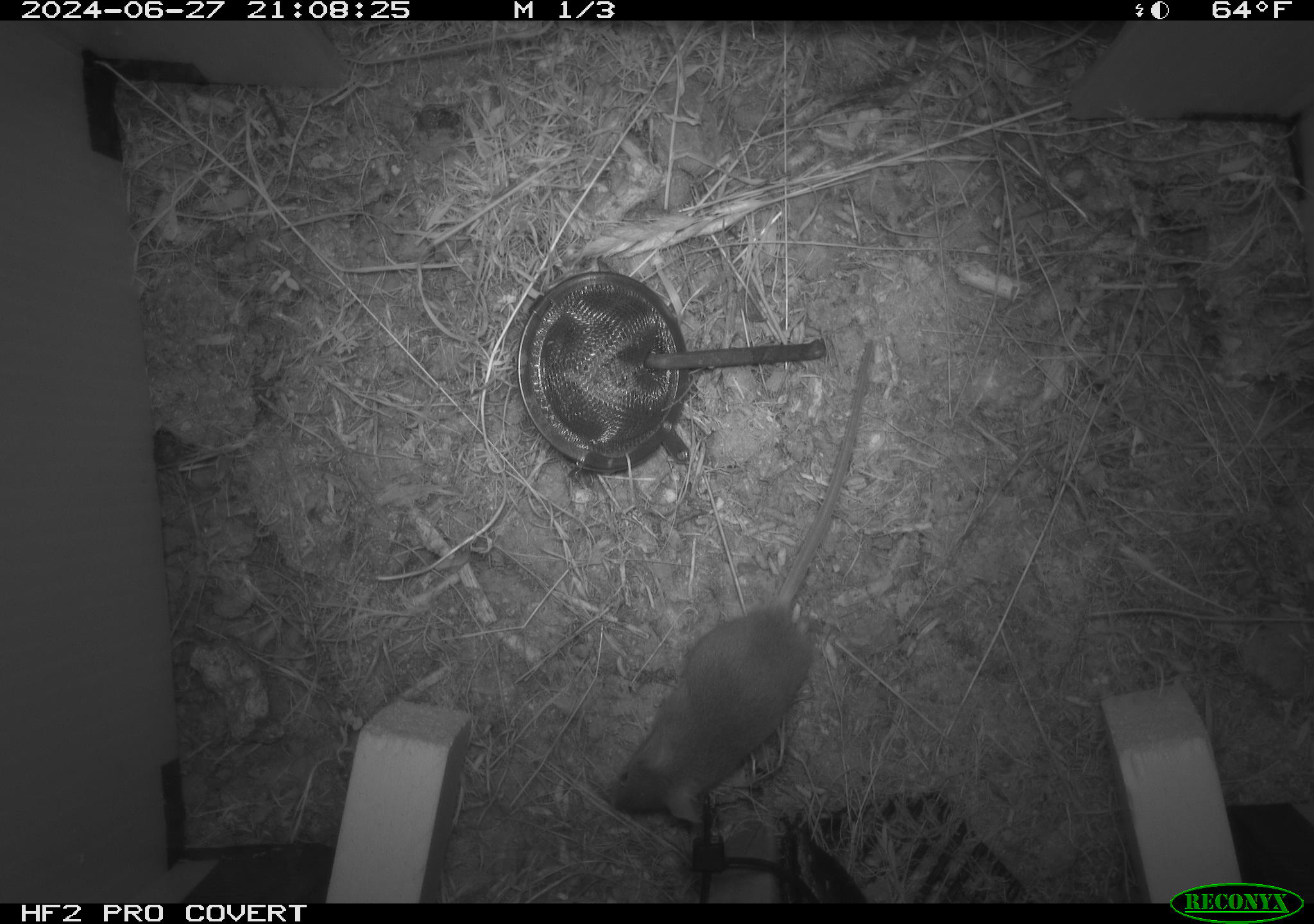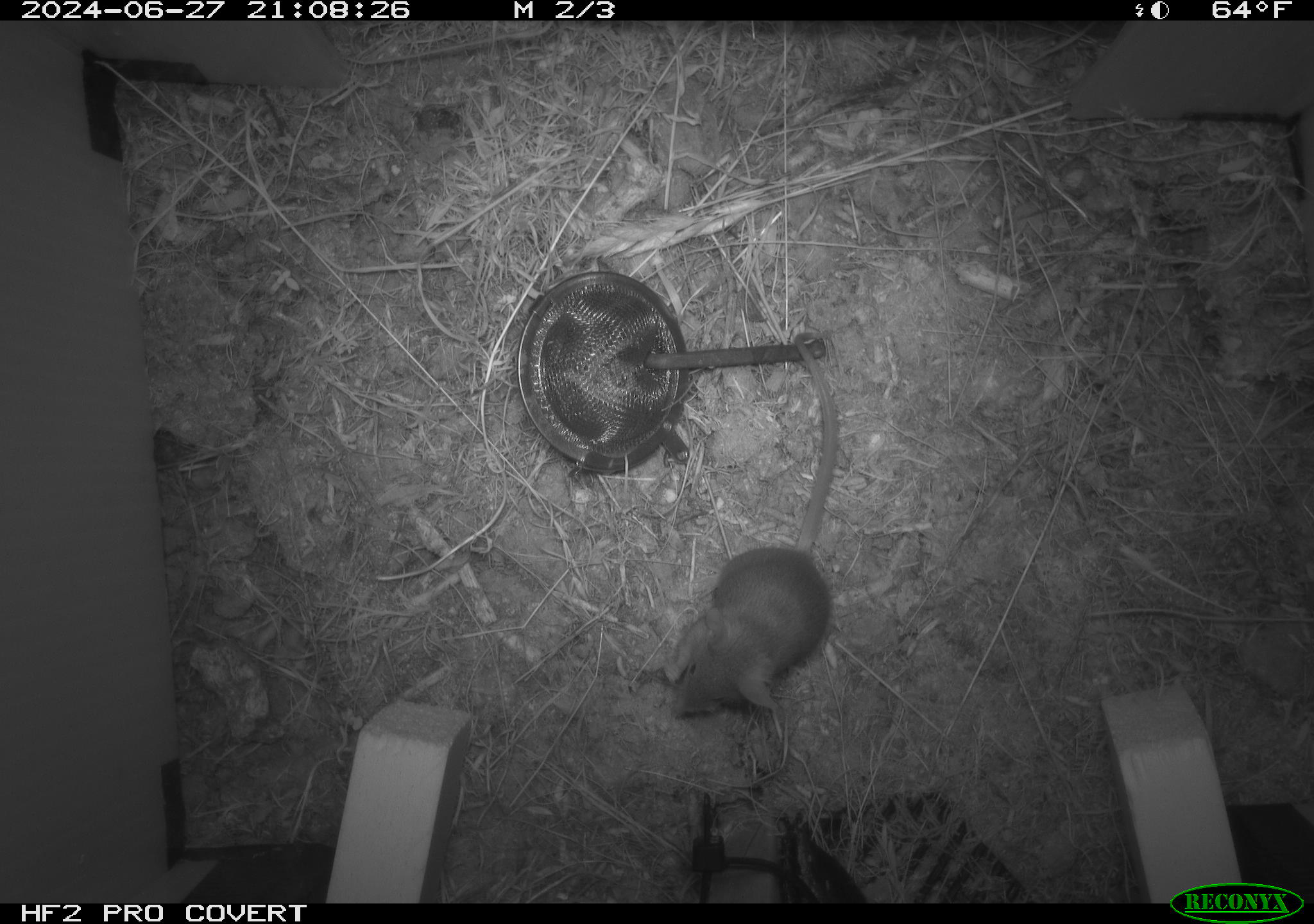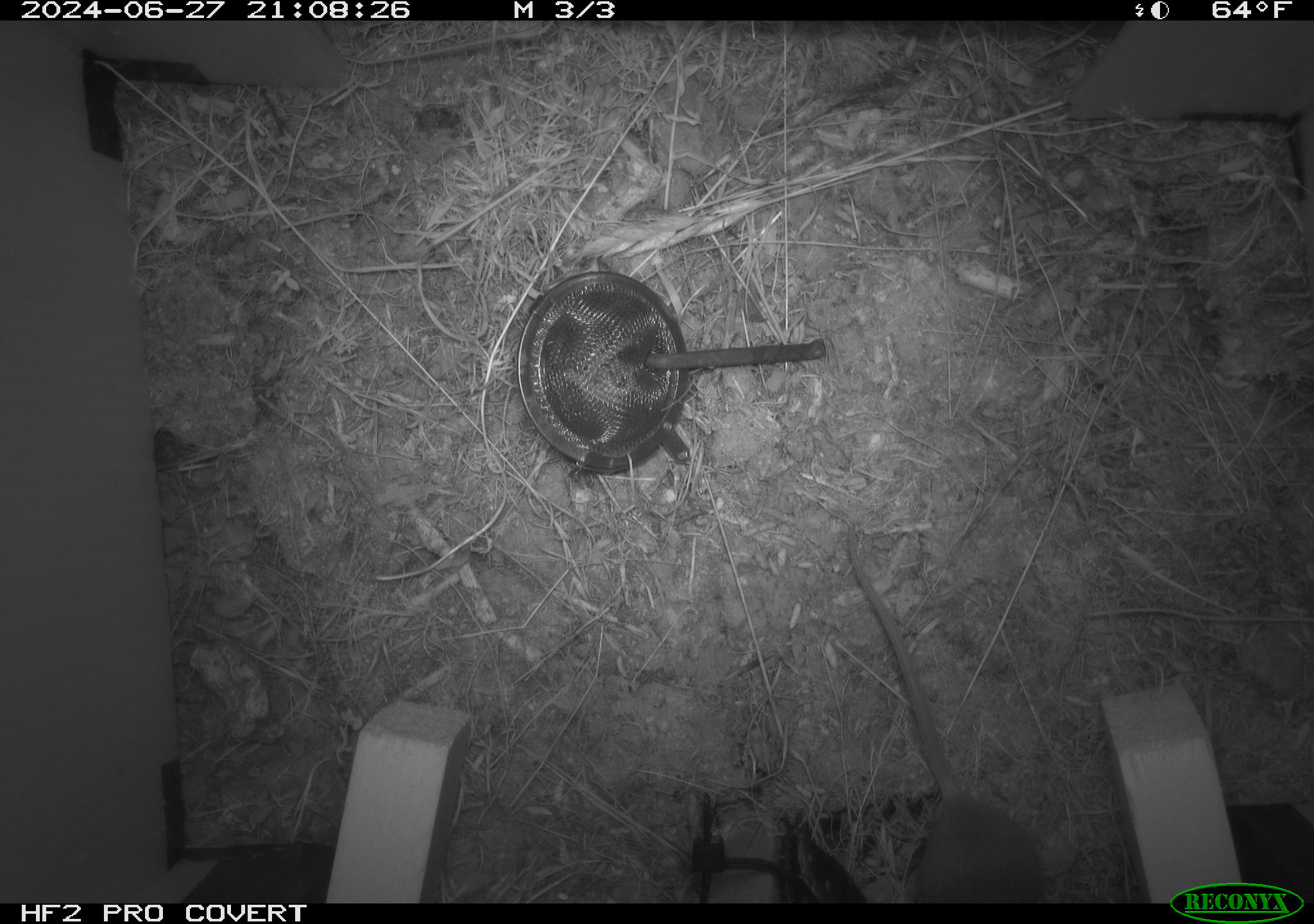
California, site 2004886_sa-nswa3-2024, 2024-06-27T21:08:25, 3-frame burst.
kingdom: Animalia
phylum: Chordata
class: Mammalia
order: Rodentia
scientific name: Rodentia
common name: rodent